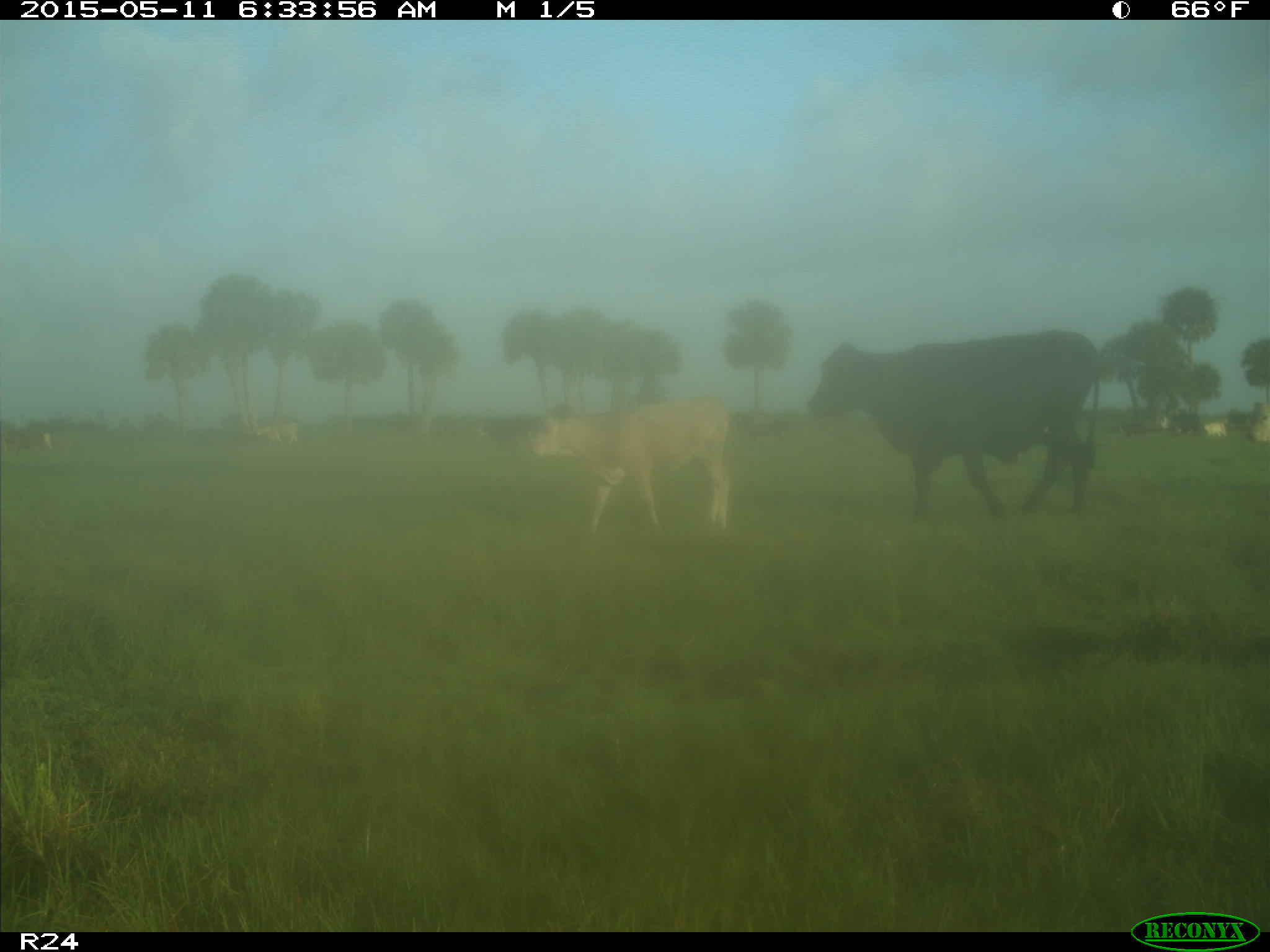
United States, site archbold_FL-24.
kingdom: Animalia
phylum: Chordata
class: Mammalia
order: Artiodactyla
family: Bovidae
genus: Bos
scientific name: Bos taurus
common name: domestic cow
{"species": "Bos taurus (domestic cow)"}